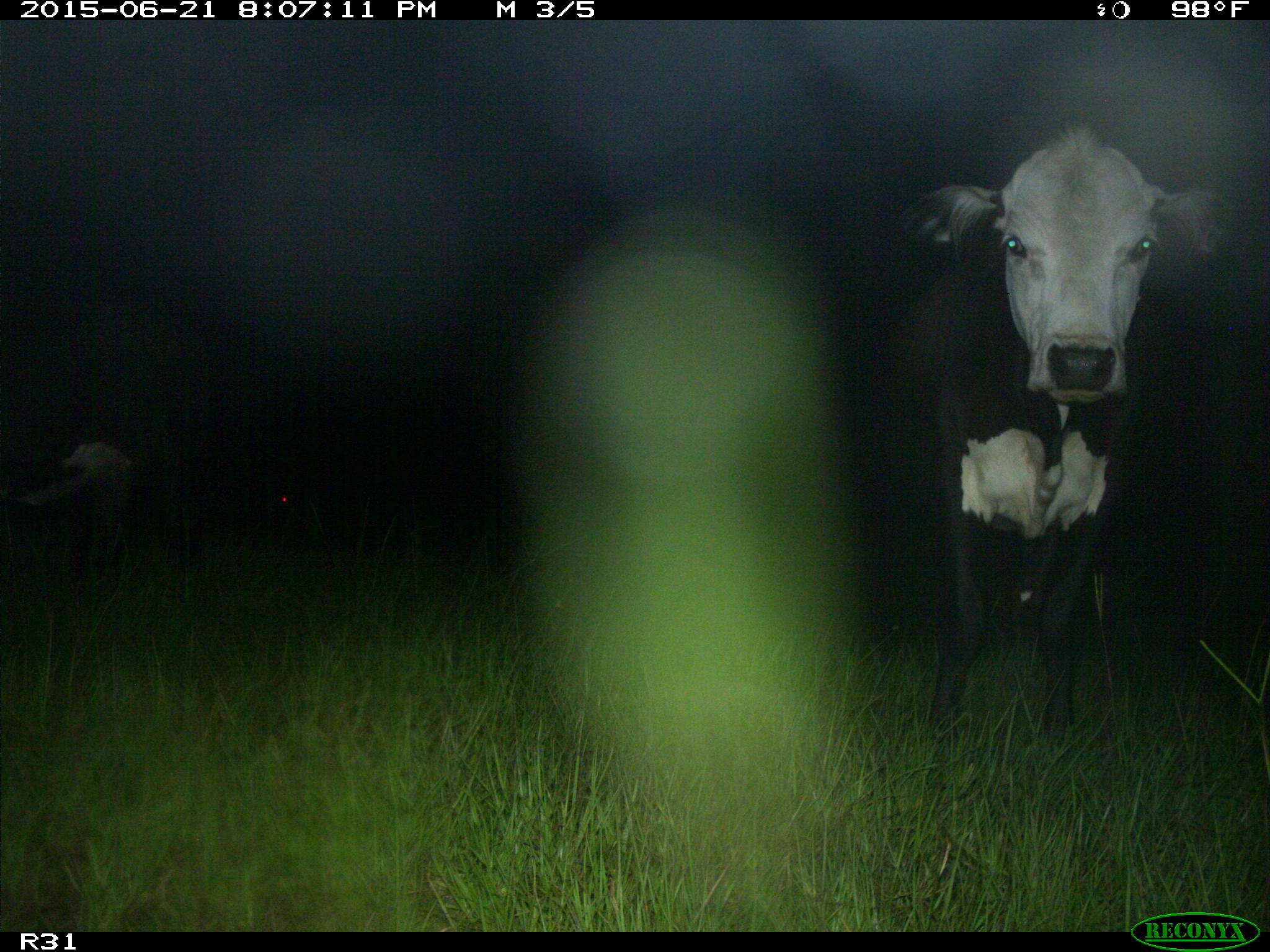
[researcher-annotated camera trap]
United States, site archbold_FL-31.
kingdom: Animalia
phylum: Chordata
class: Mammalia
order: Artiodactyla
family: Bovidae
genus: Bos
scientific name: Bos taurus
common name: domestic cow